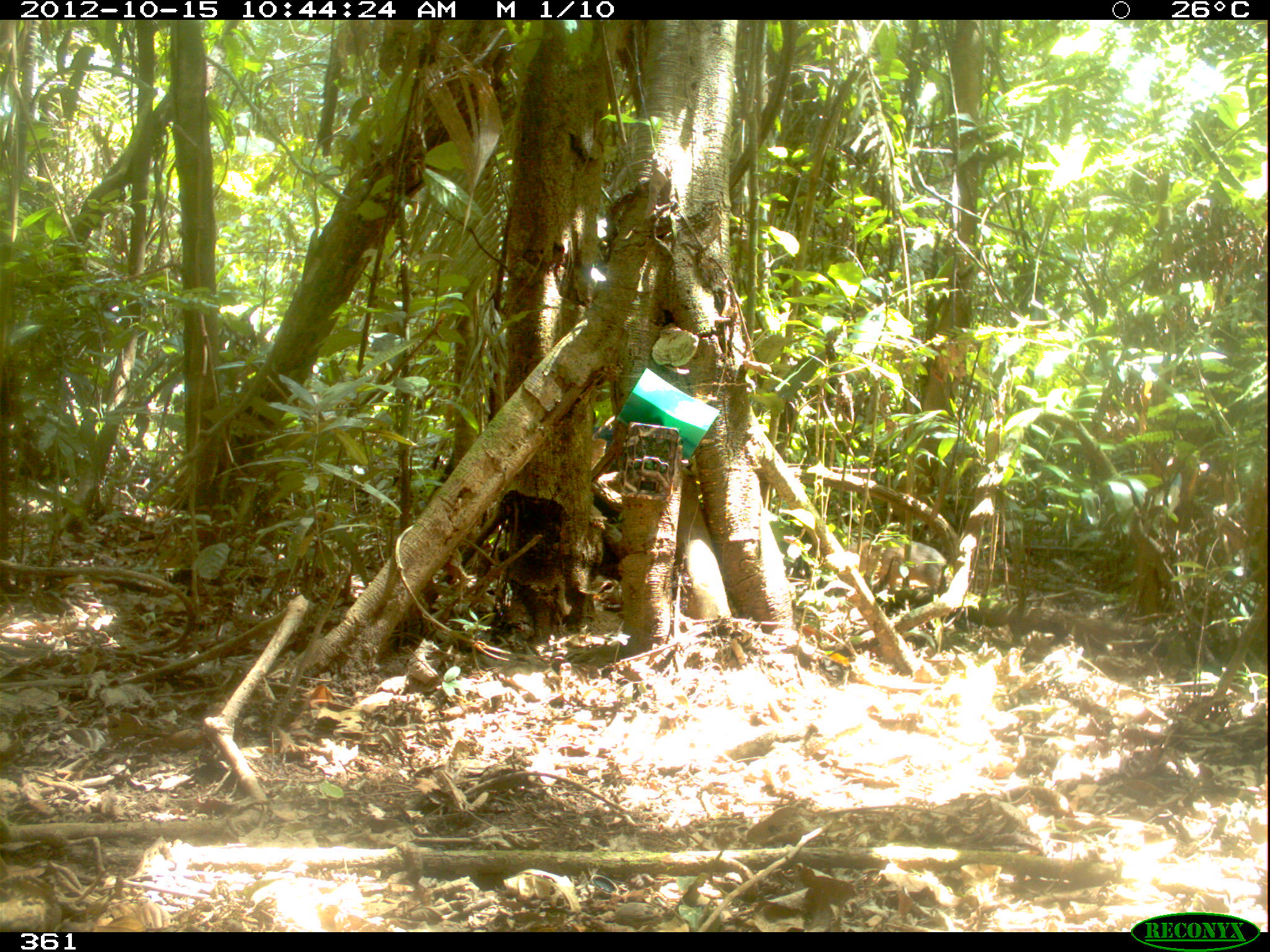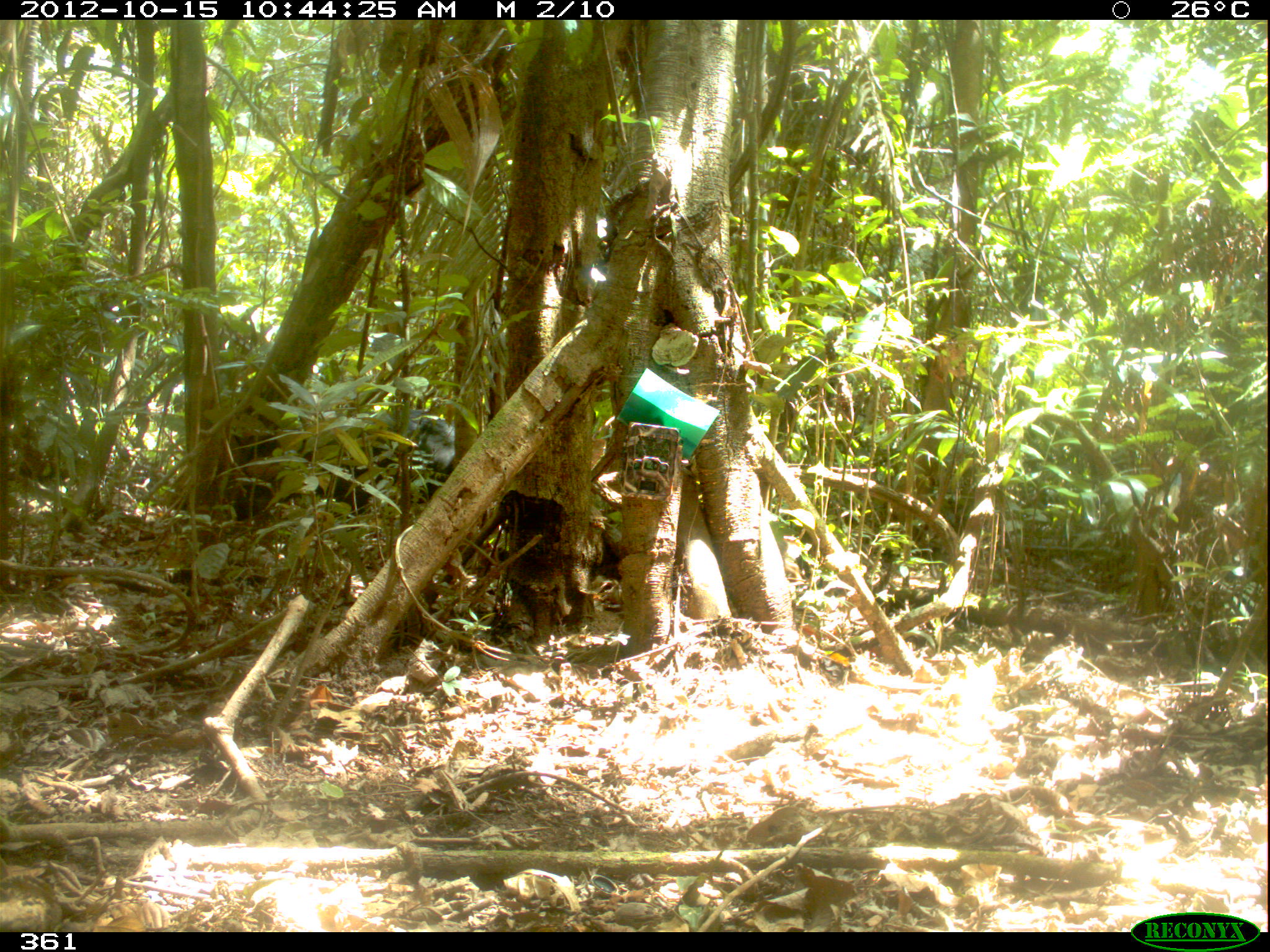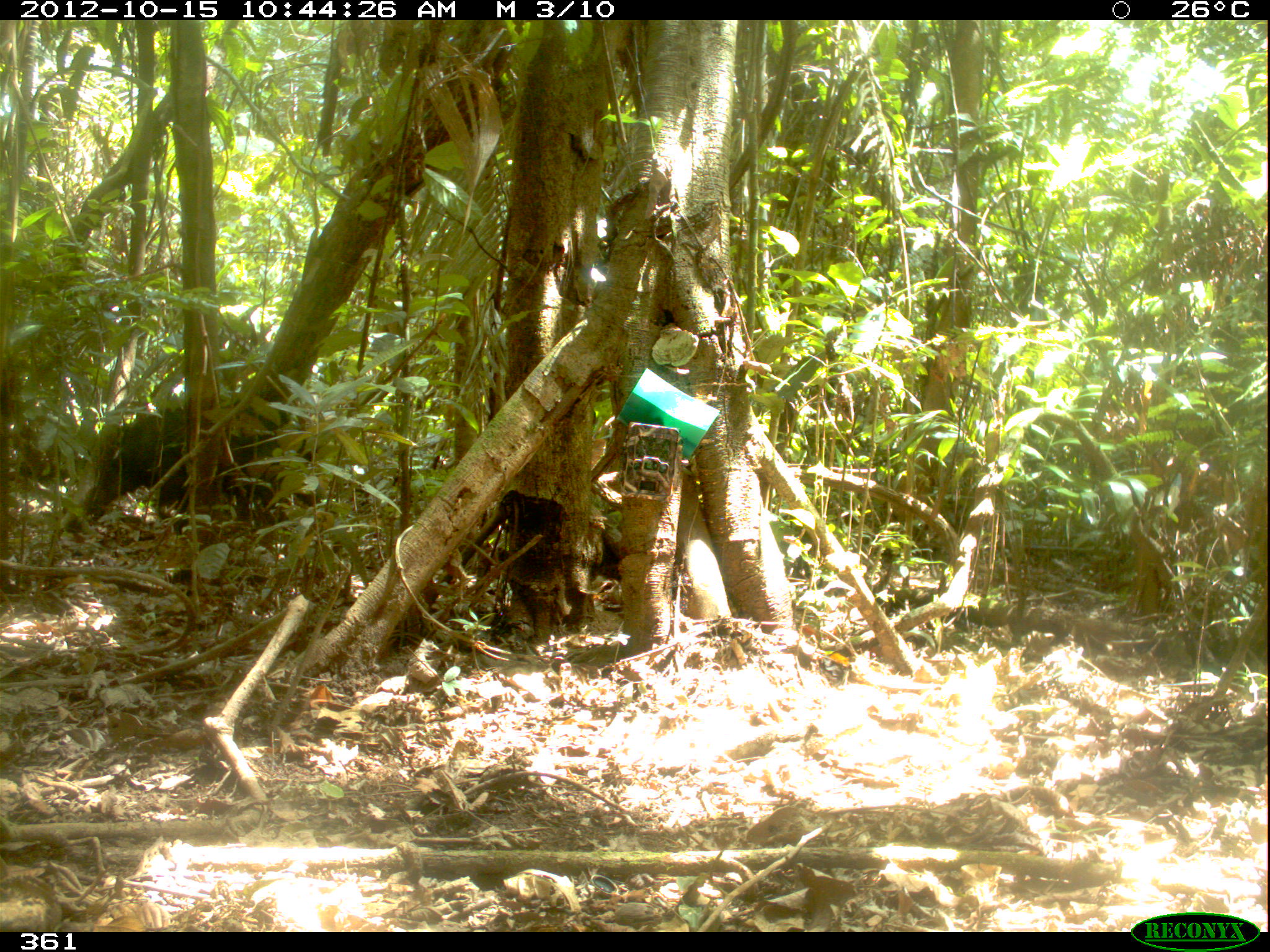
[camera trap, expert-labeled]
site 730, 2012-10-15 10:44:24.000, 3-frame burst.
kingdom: Animalia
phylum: Chordata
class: Mammalia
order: Artiodactyla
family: Tayassuidae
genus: Tayassu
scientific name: Tayassu pecari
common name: white-lipped peccary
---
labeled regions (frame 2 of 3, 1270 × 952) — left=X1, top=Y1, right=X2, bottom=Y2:
tayassu pecari: left=303, top=410, right=457, bottom=518